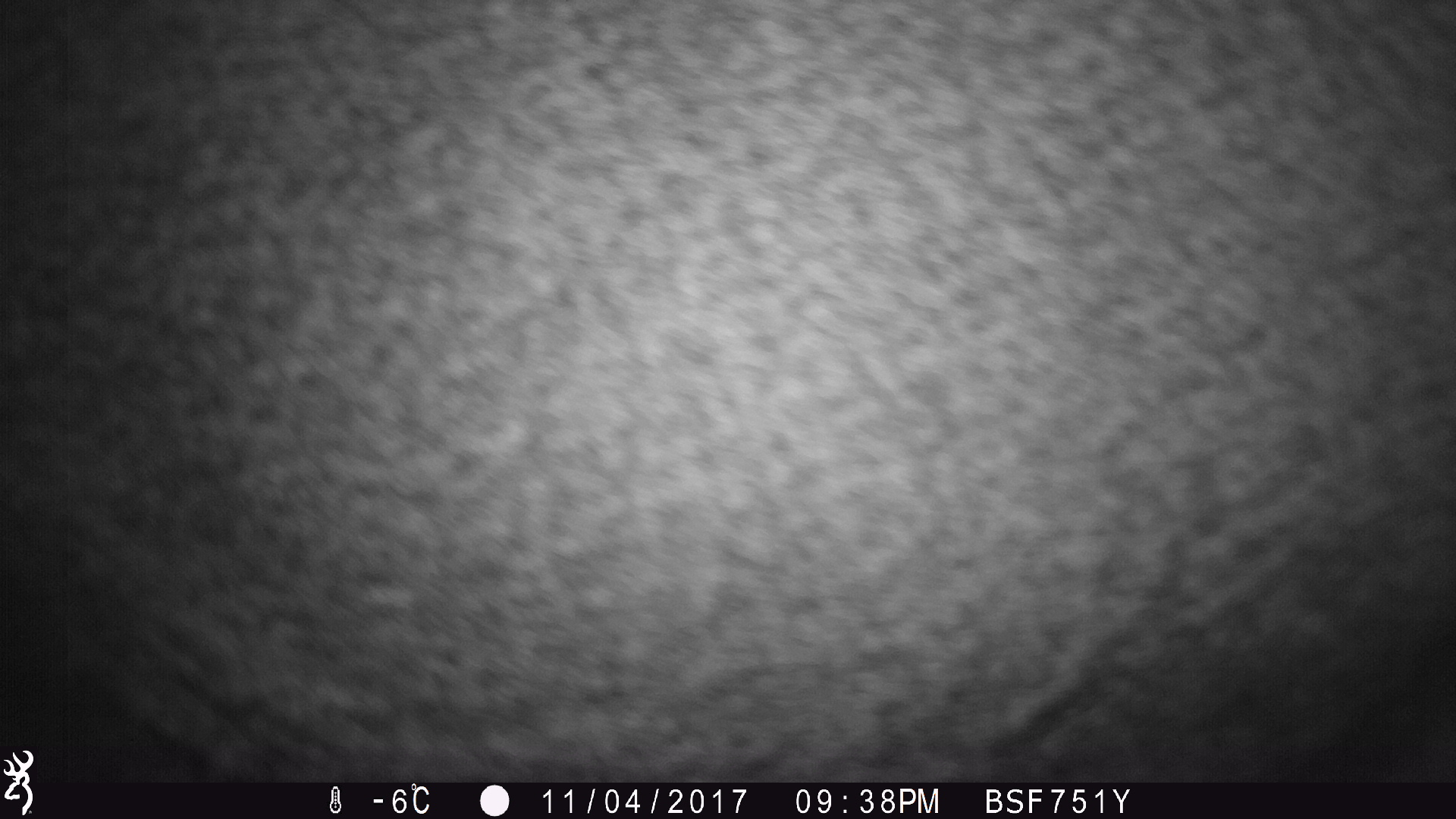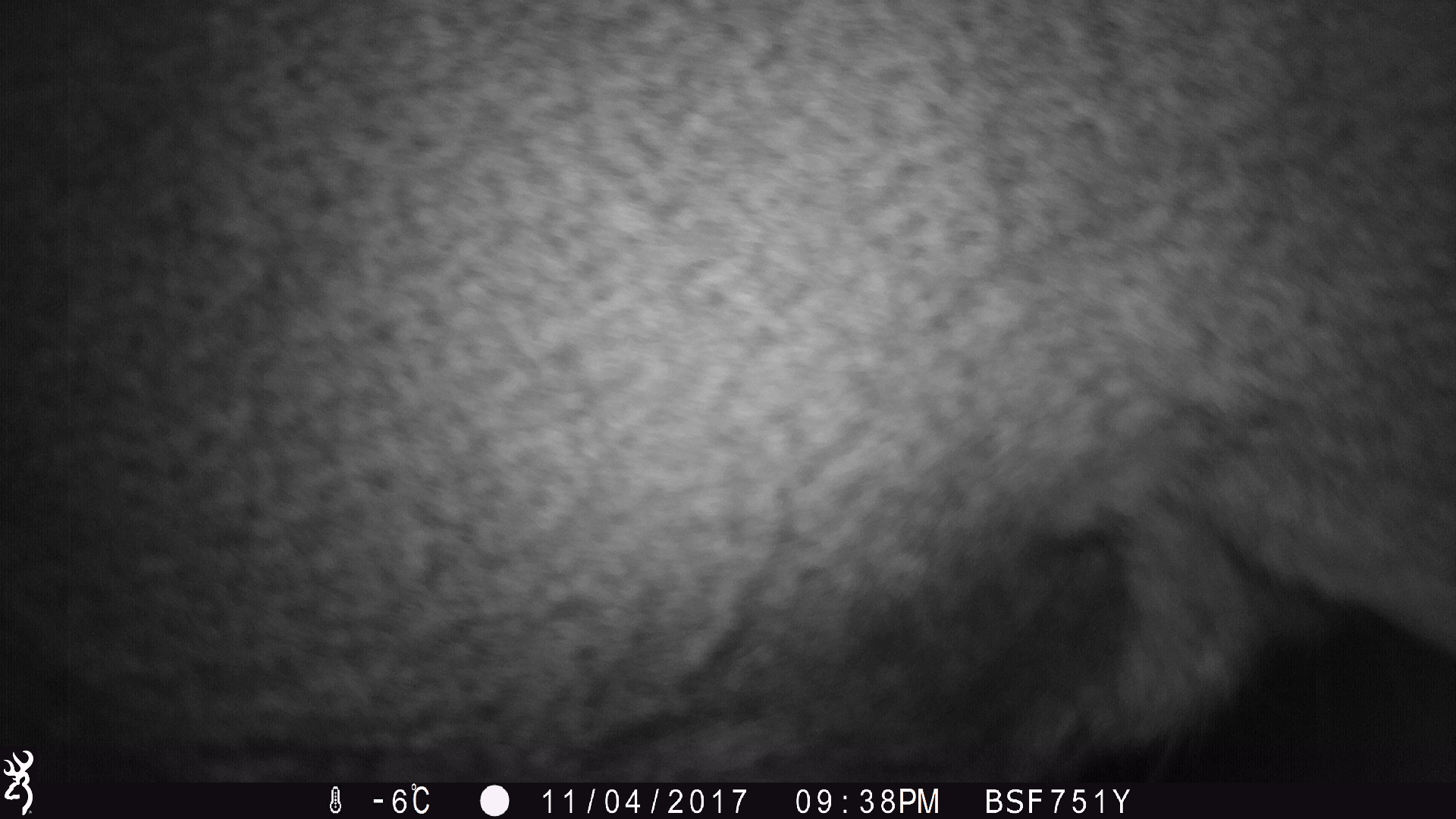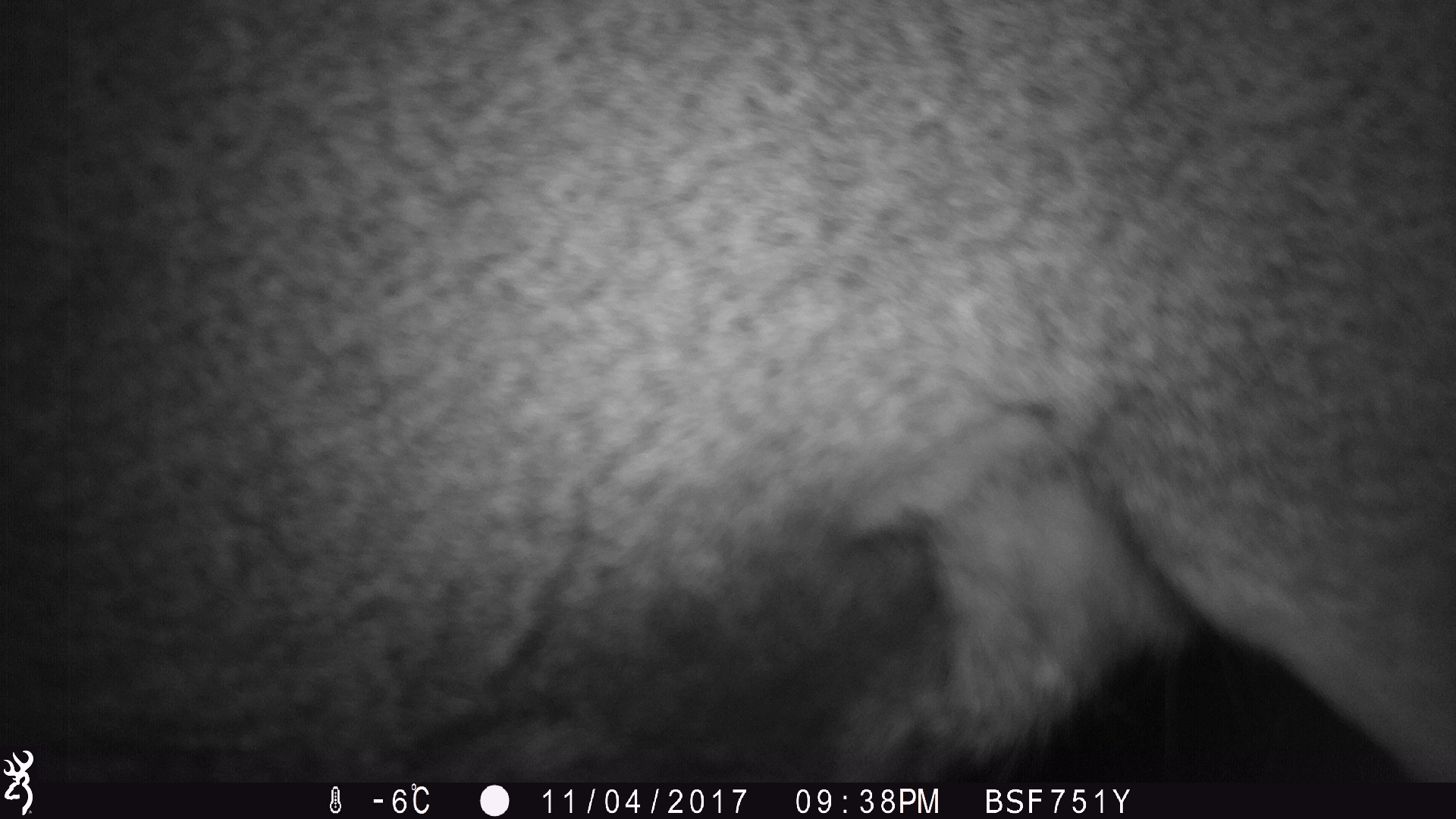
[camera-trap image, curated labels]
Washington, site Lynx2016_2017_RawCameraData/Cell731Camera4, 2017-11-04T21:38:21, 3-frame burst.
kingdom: Animalia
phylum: Chordata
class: Mammalia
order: Artiodactyla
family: Cervidae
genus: Odocoileus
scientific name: Odocoileus hemionus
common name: mule deer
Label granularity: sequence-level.